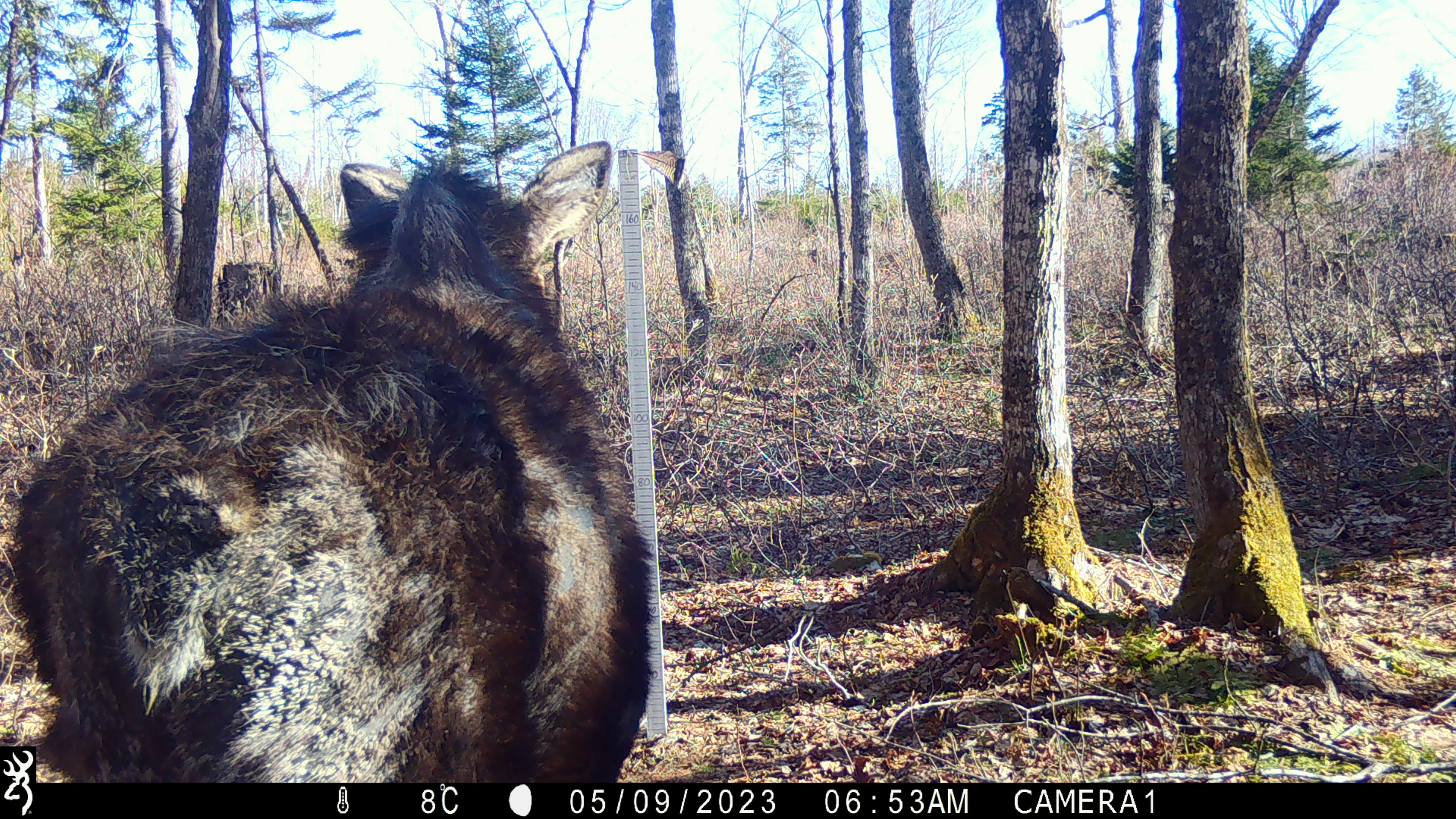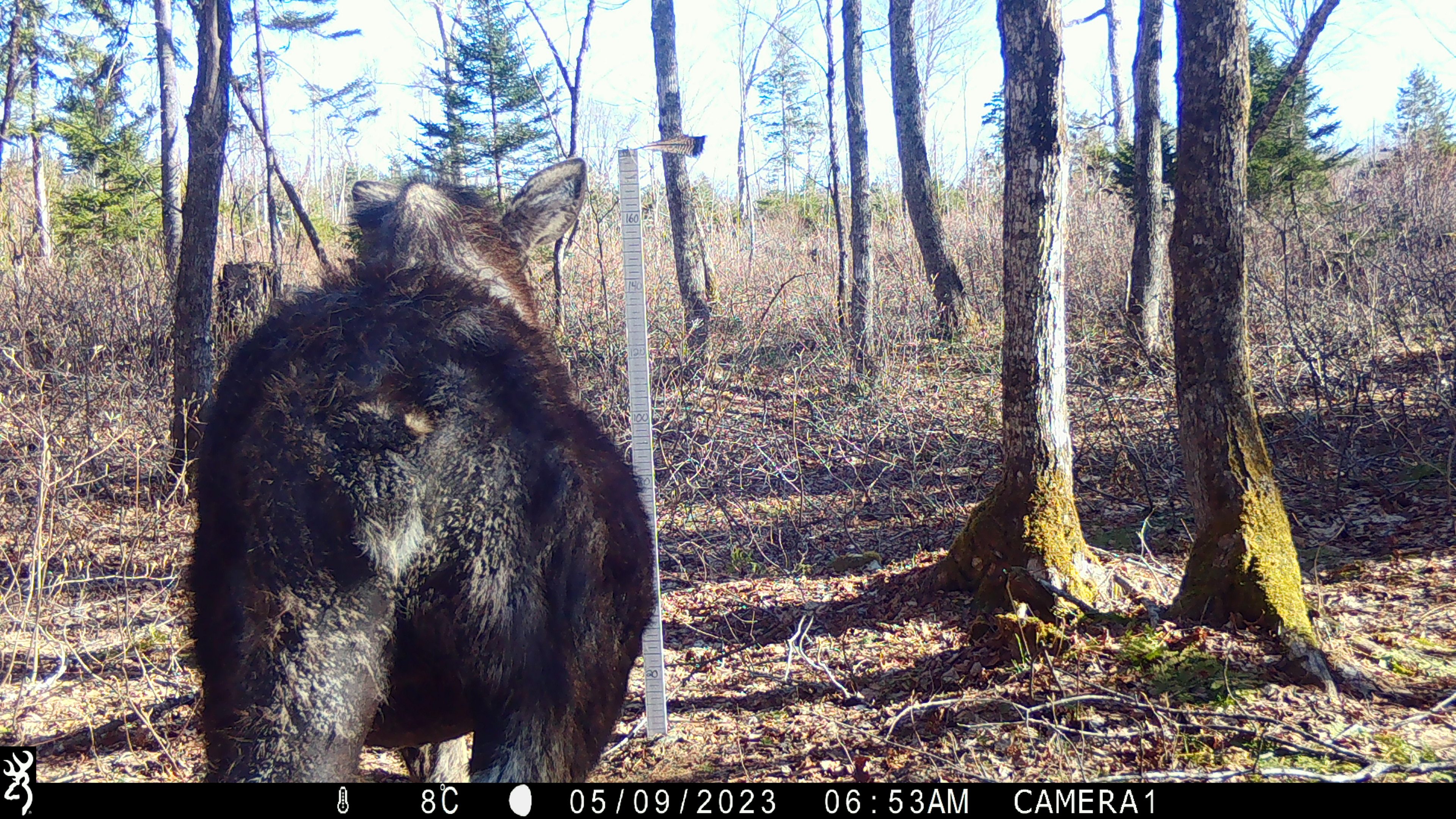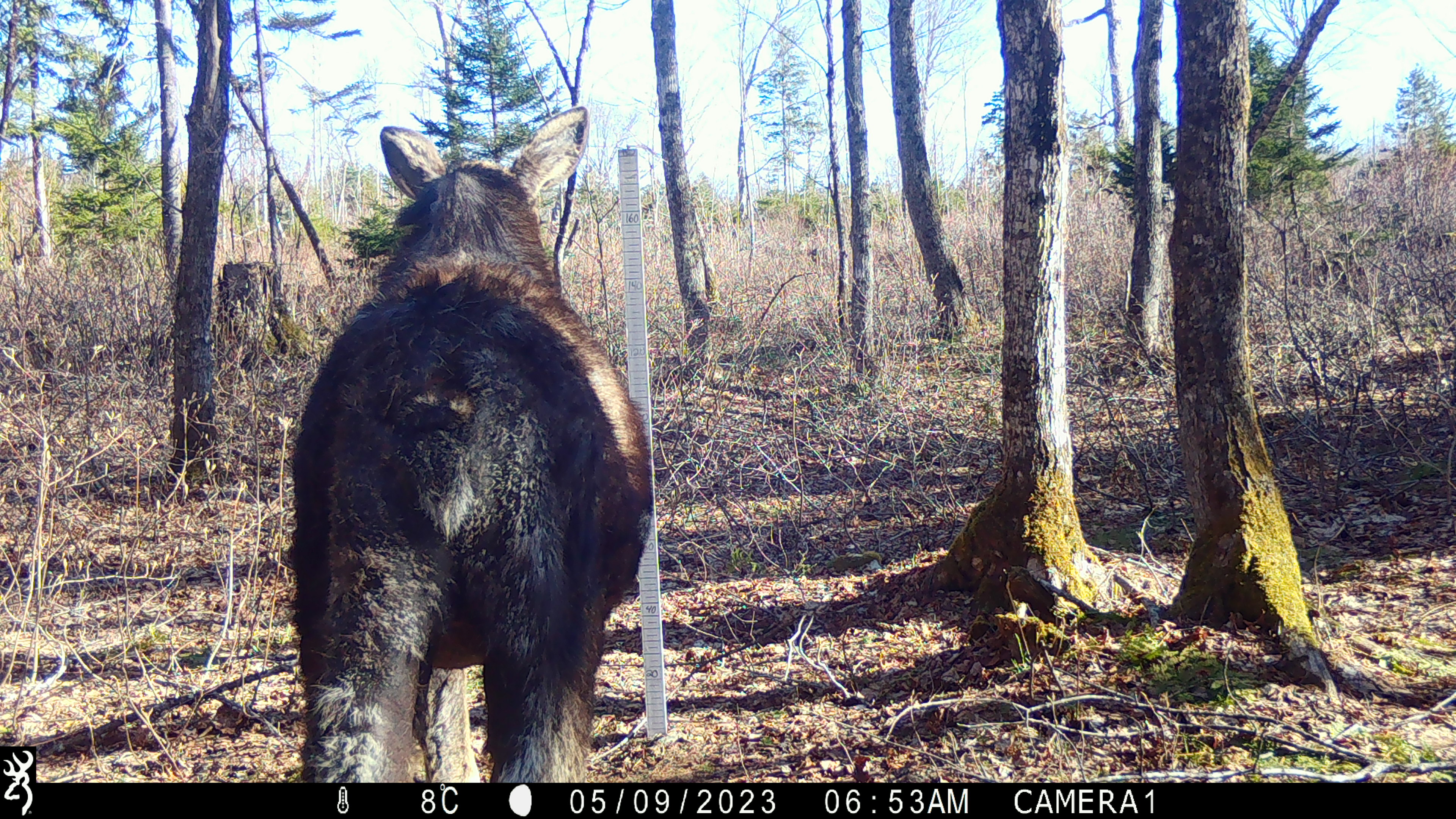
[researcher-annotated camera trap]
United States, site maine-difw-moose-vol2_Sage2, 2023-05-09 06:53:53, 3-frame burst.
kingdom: Animalia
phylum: Chordata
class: Mammalia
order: Artiodactyla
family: Cervidae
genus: Alces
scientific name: Alces alces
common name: moose